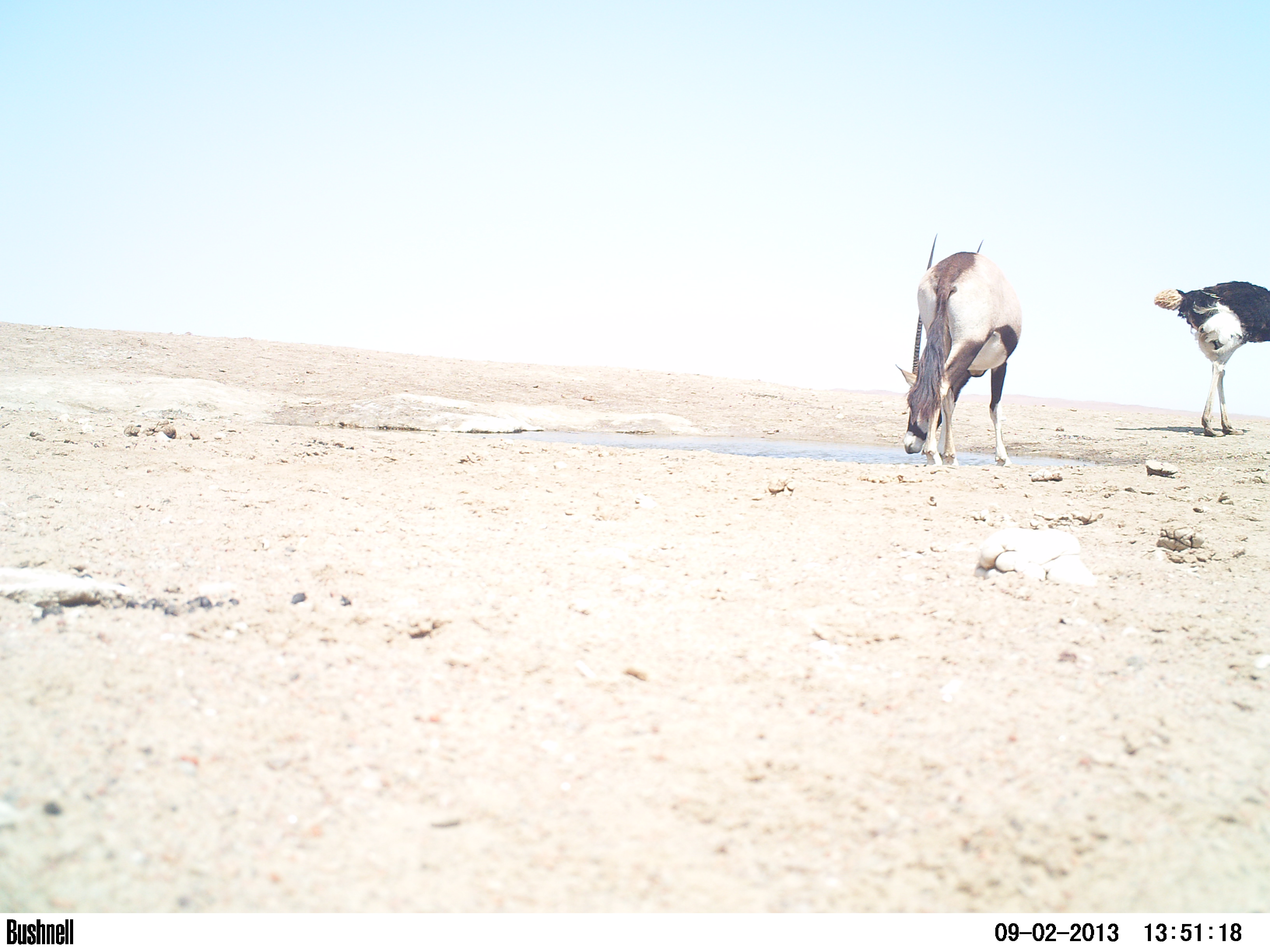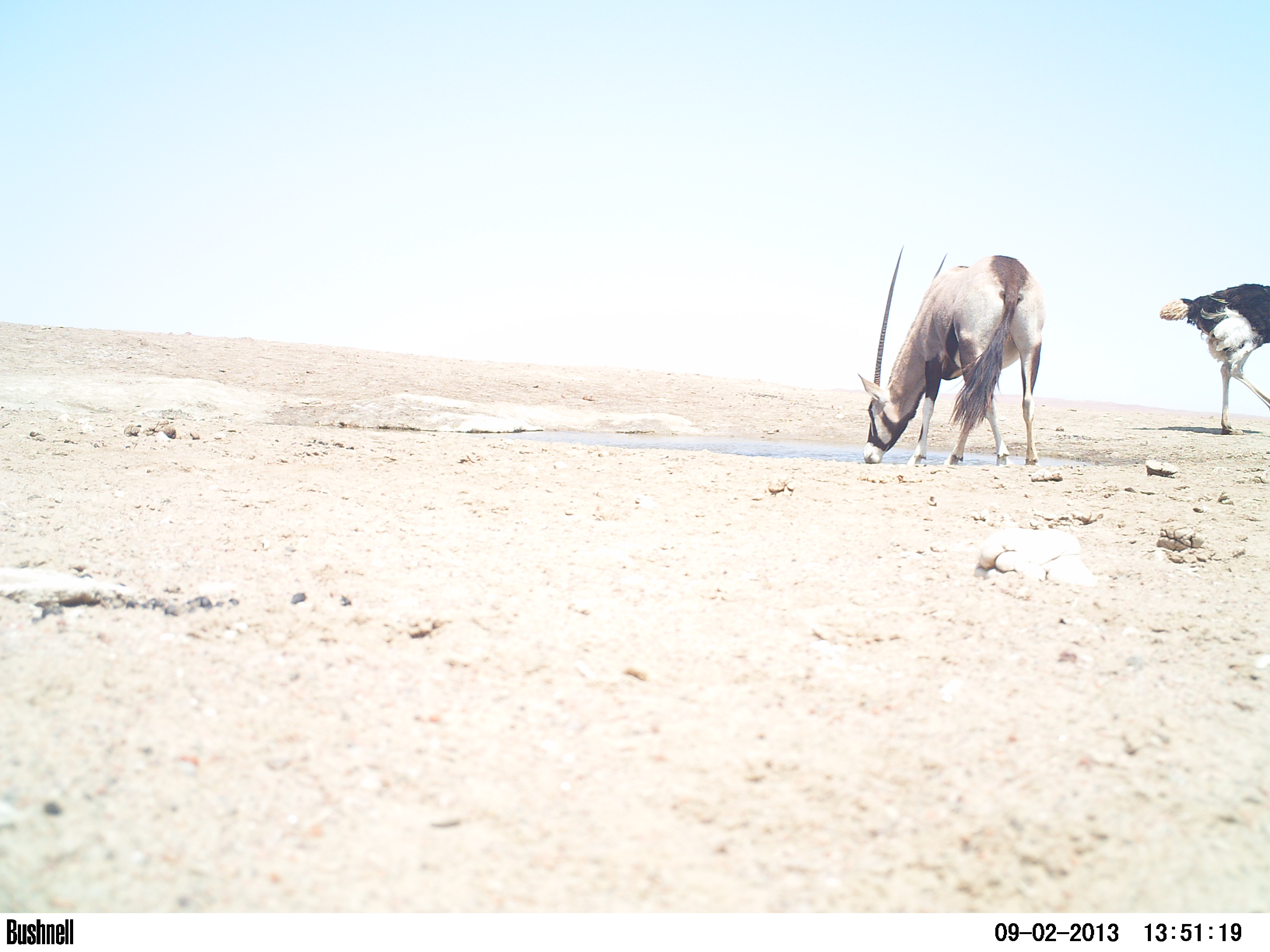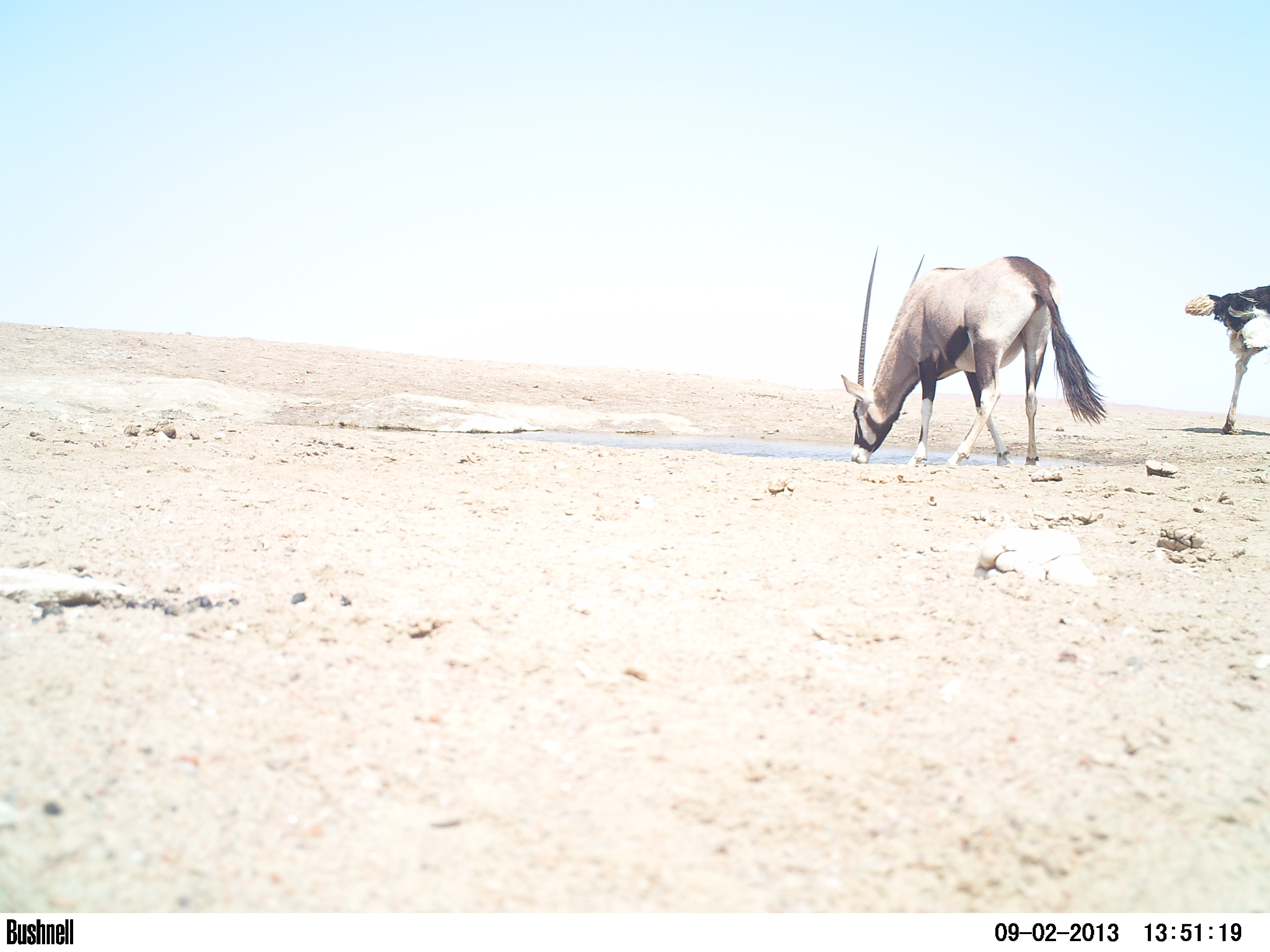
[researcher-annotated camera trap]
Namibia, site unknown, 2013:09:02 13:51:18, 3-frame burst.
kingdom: Animalia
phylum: Chordata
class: Mammalia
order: Artiodactyla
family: Bovidae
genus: Oryx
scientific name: Oryx gazella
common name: gemsbok